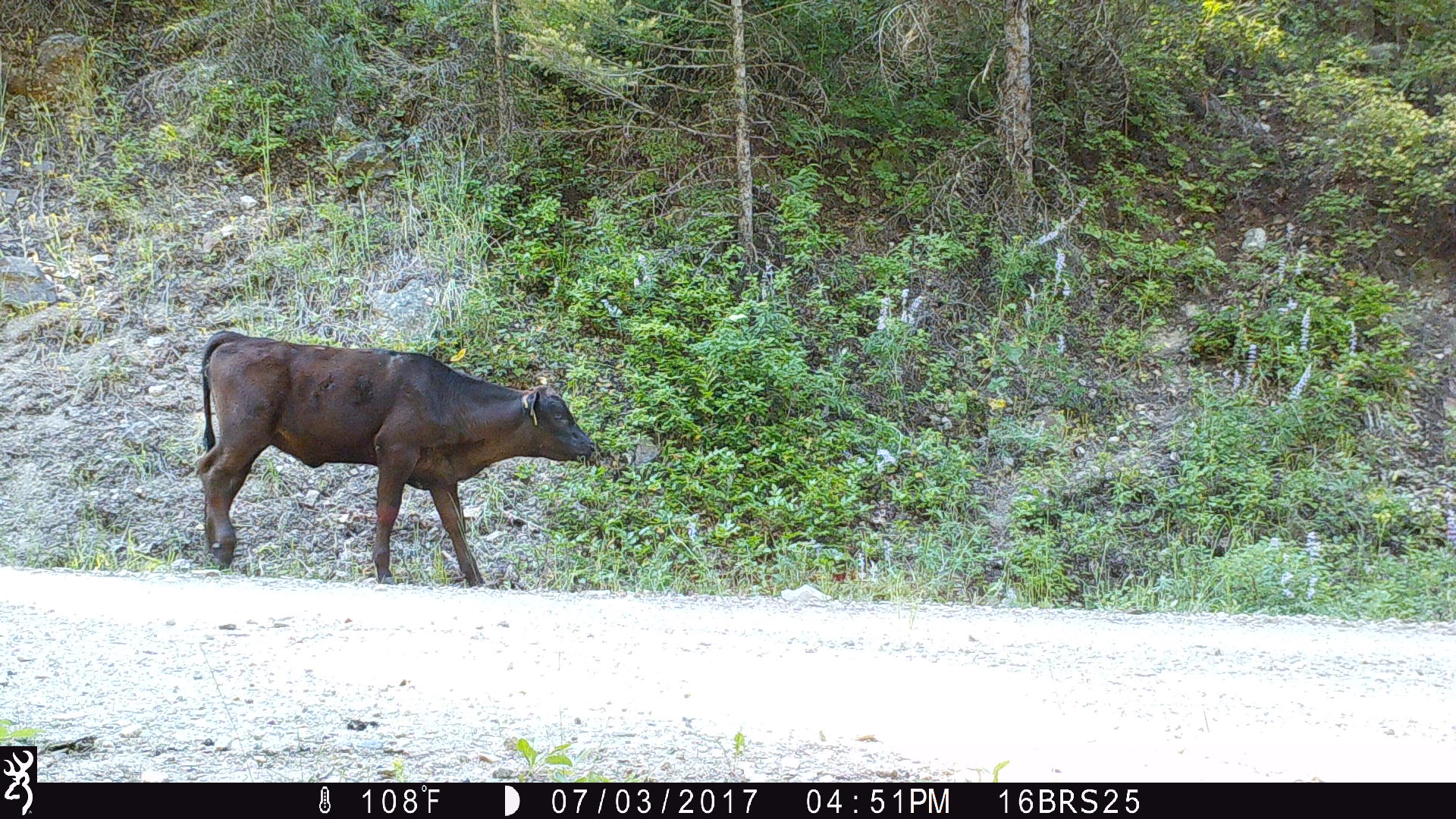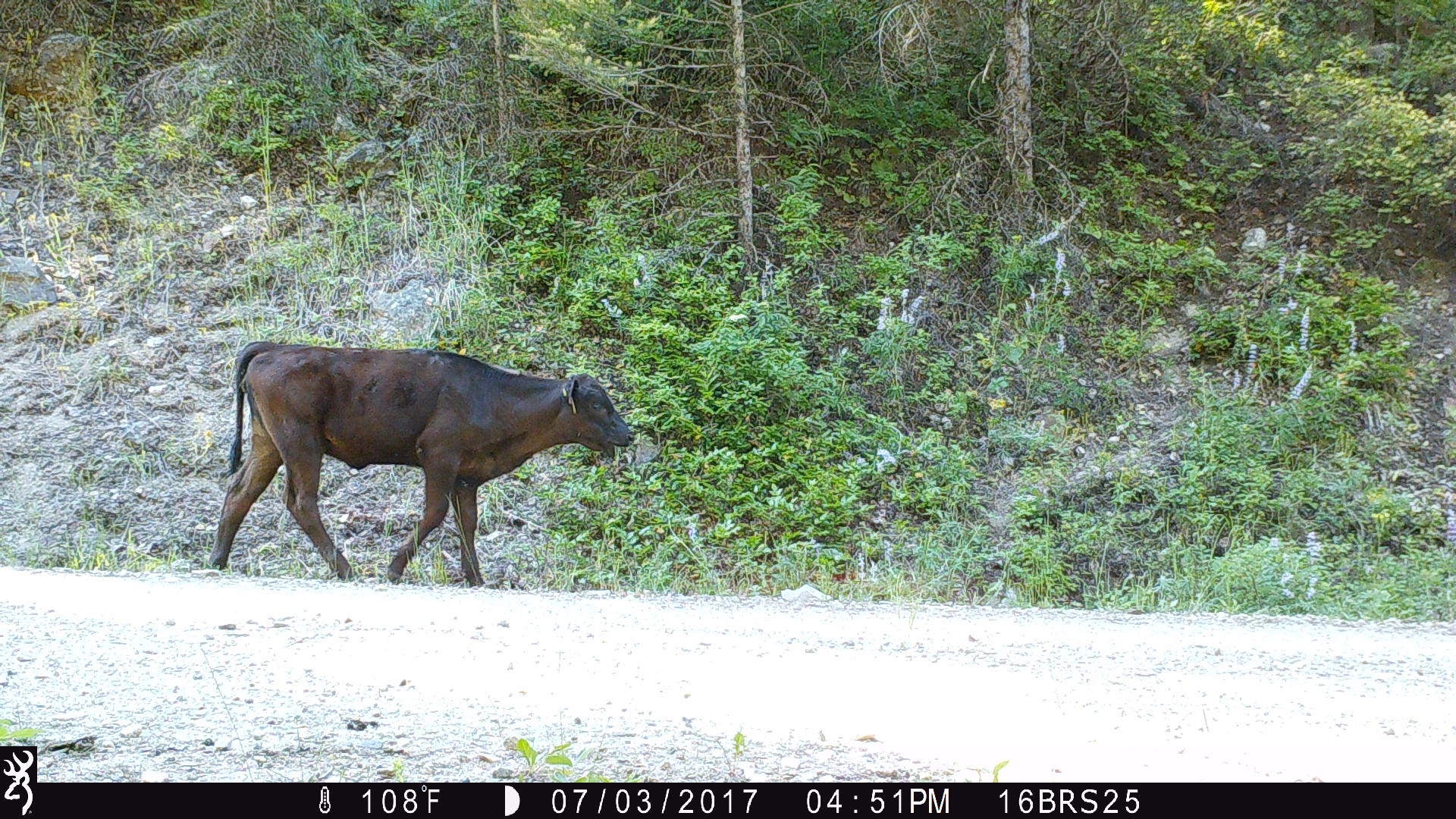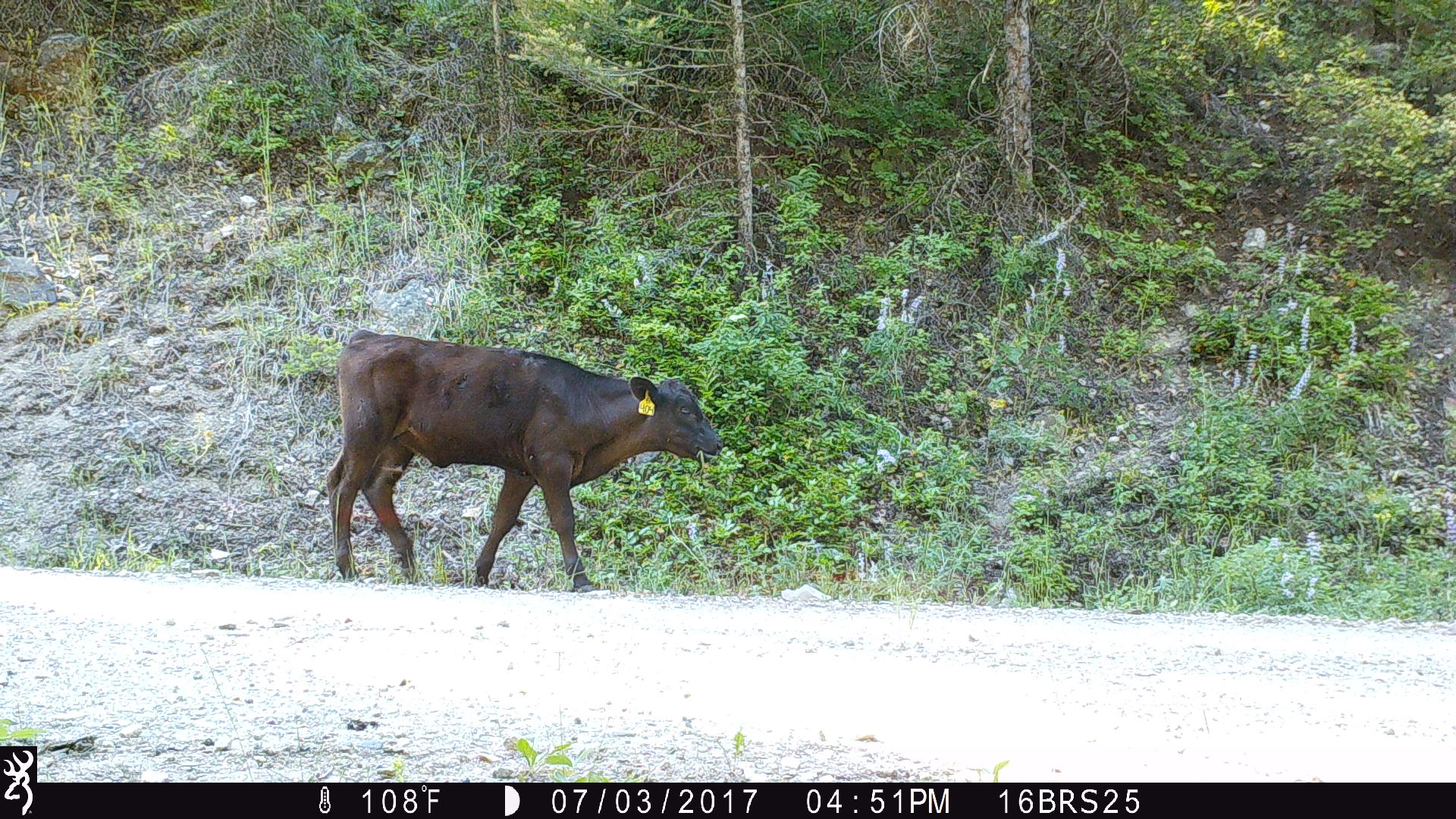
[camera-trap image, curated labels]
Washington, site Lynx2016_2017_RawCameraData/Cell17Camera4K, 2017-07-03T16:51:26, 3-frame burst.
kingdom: Animalia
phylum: Chordata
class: Mammalia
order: Artiodactyla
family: Bovidae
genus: Bos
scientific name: Bos taurus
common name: domestic cattle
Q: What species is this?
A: Domestic cattle (Bos taurus).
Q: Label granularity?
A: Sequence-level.